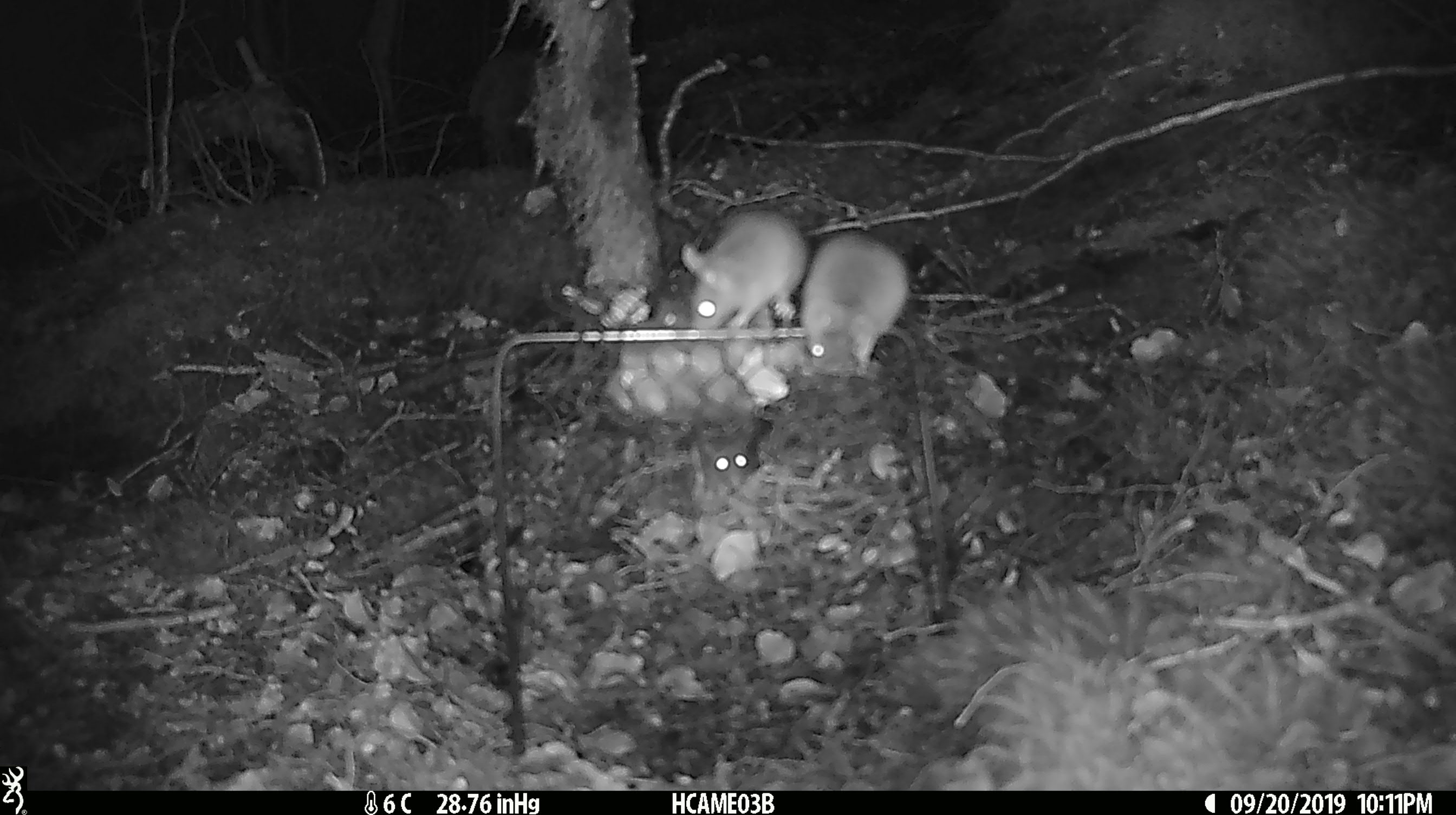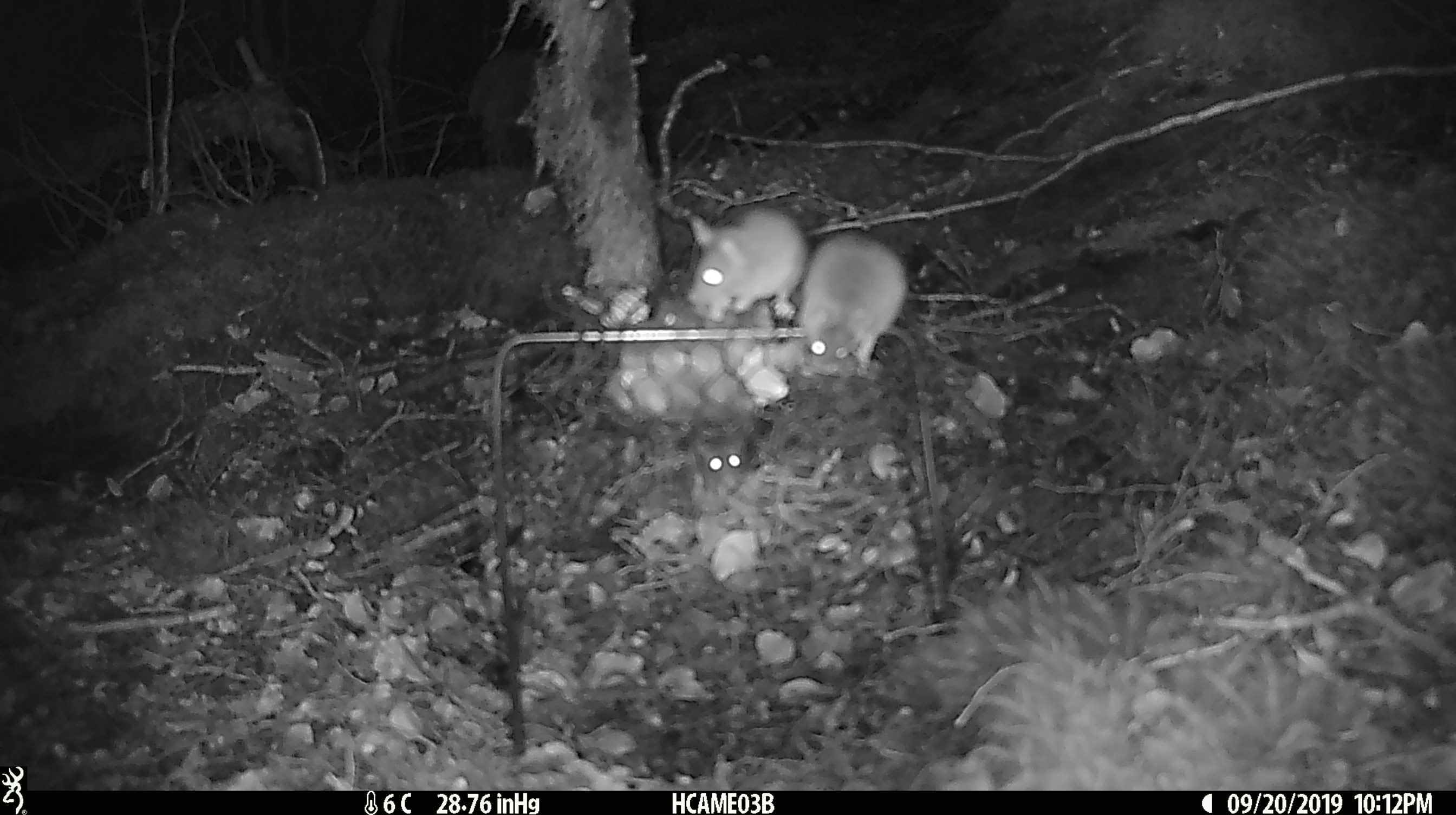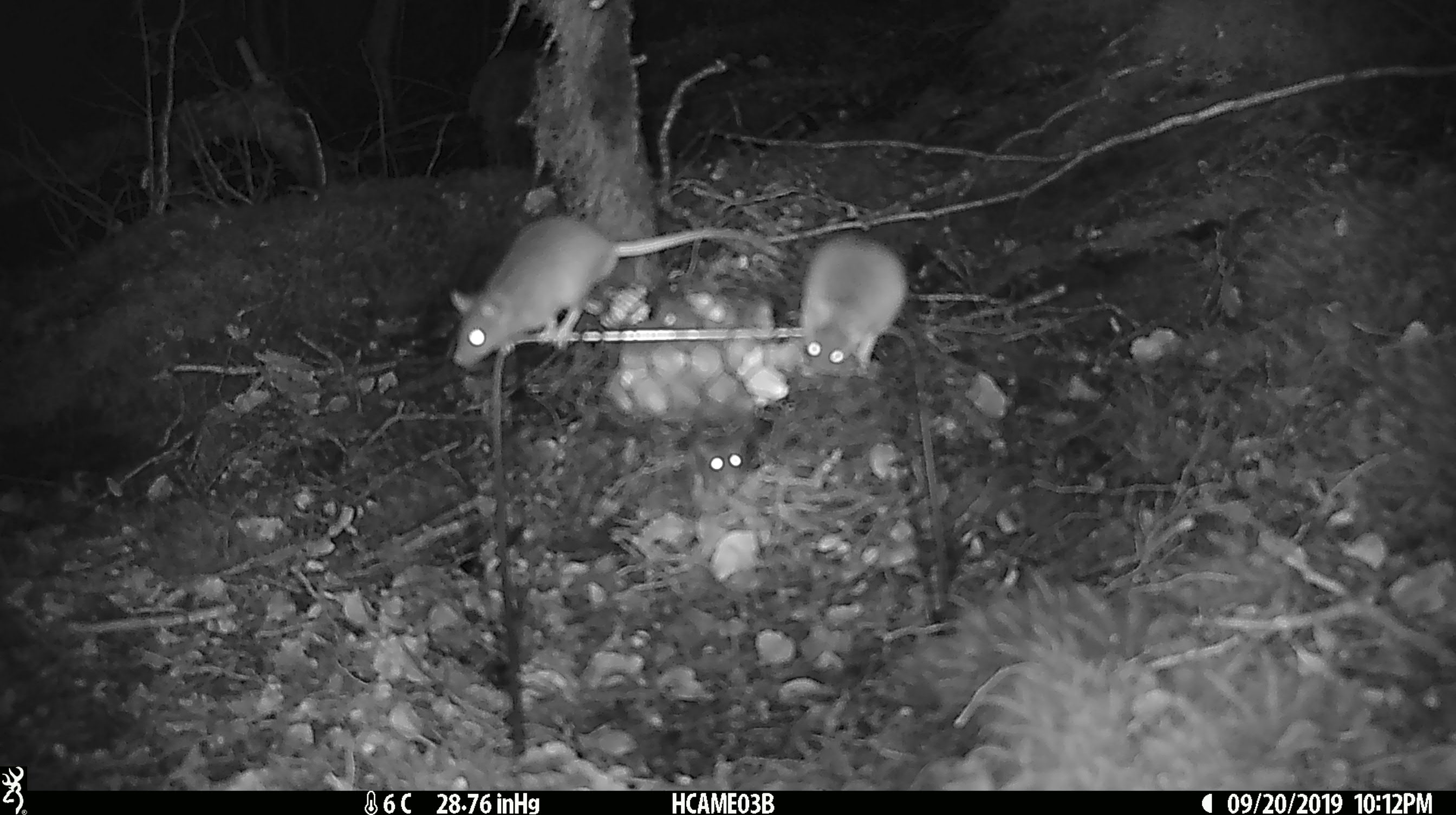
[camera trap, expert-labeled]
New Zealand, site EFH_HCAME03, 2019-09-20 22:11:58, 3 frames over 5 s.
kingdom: Animalia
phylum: Chordata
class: Mammalia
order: Rodentia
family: Muridae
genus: Mus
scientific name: Mus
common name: mouse